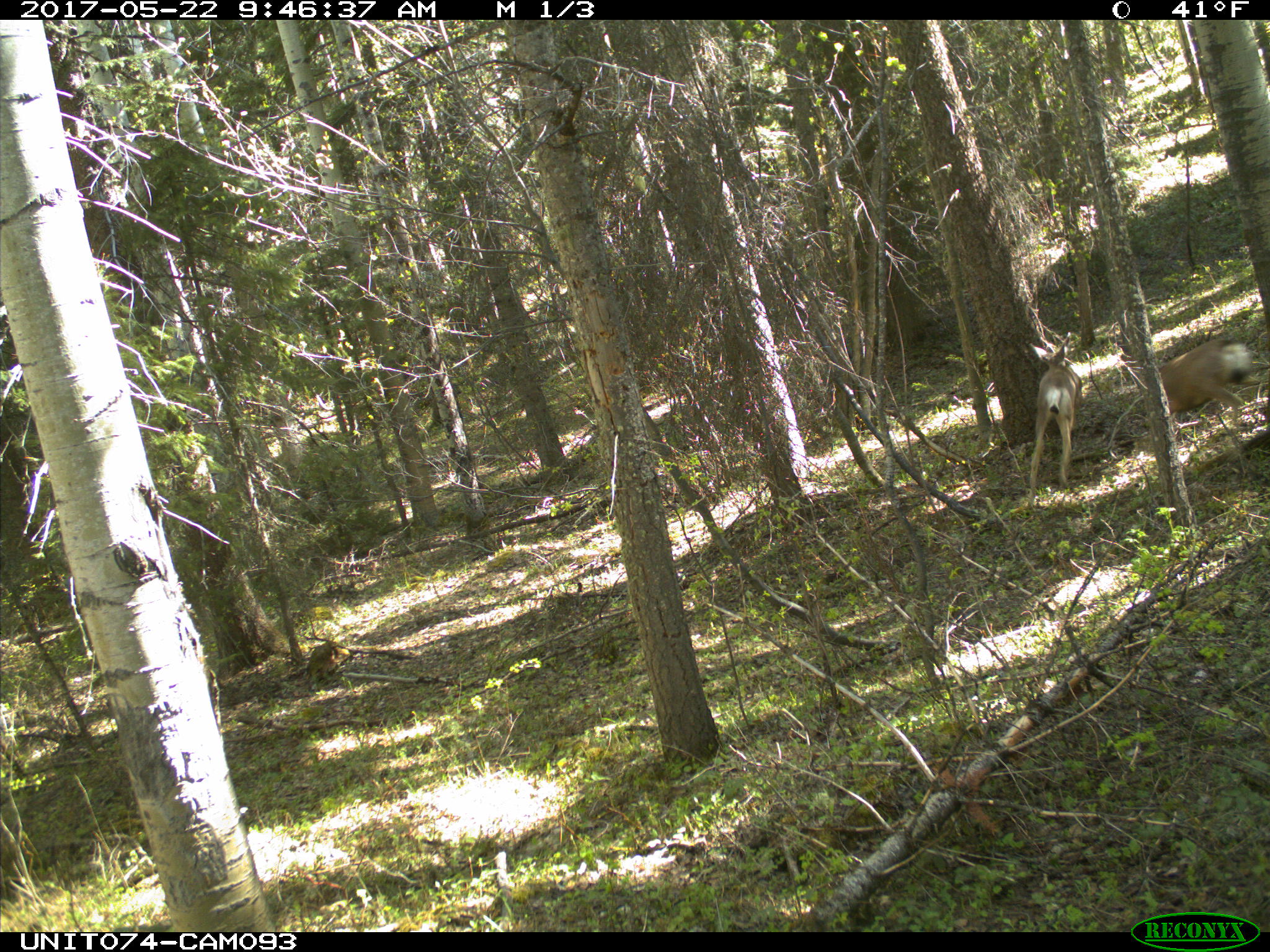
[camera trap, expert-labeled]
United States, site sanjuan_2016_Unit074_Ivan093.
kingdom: Animalia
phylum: Chordata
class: Mammalia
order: Artiodactyla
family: Cervidae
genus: Odocoileus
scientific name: Odocoileus hemionus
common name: mule deer